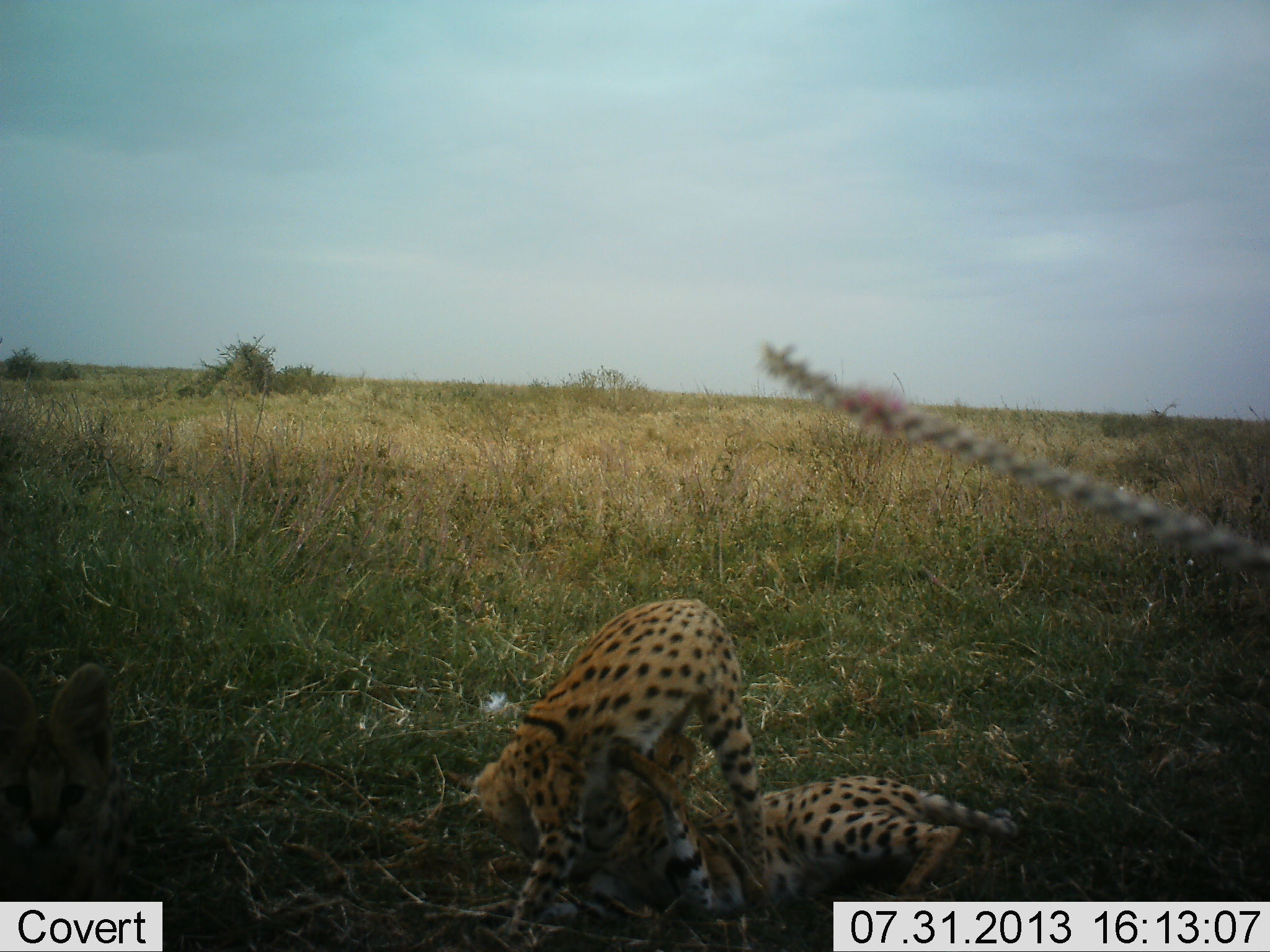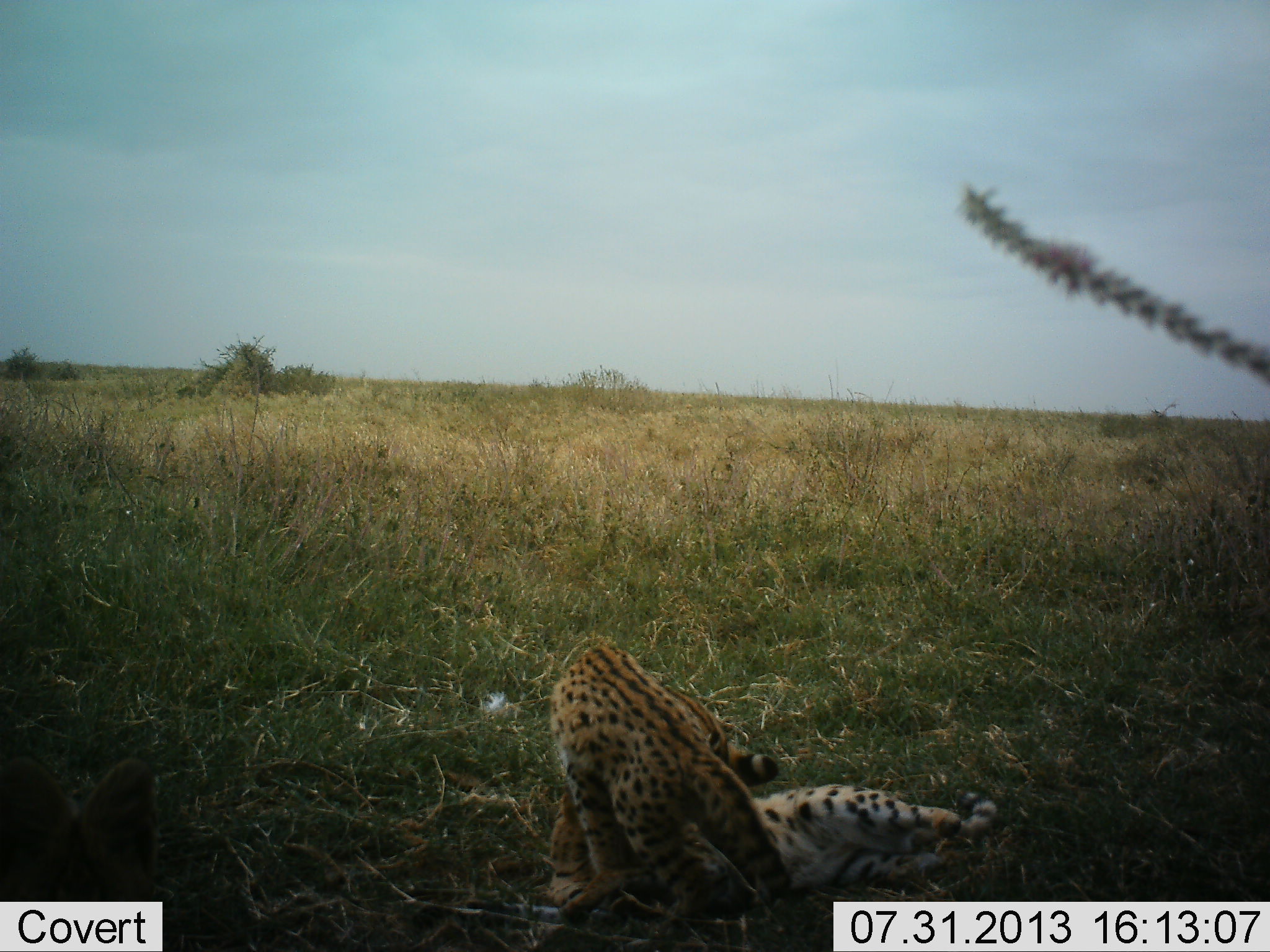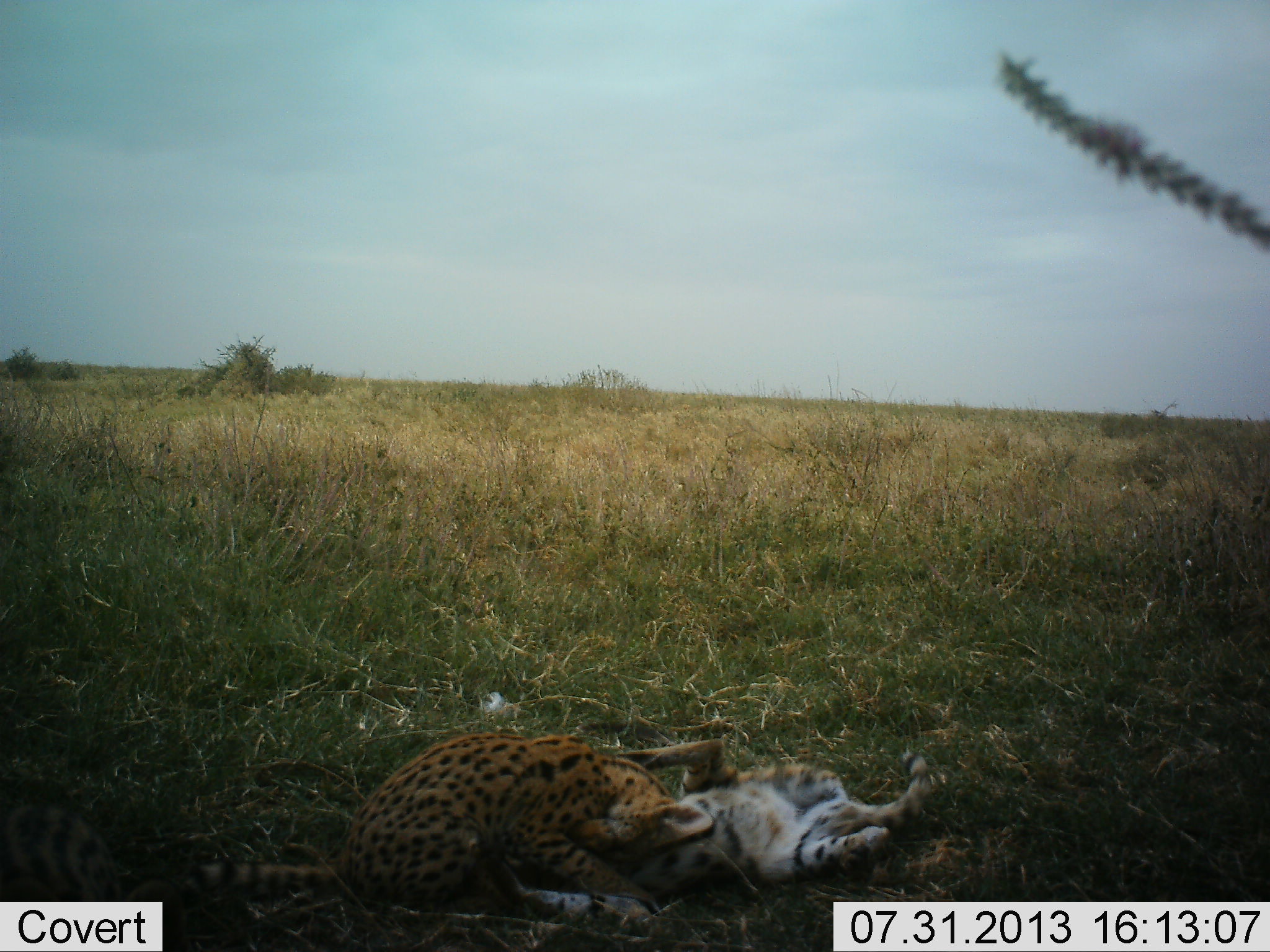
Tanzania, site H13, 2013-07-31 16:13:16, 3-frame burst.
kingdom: Animalia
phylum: Chordata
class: Mammalia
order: Carnivora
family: Felidae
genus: Leptailurus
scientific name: Leptailurus serval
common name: serval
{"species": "serval (Leptailurus serval)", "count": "3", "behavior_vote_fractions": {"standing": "31%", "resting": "31%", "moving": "15%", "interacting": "92%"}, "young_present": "31%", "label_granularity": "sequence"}